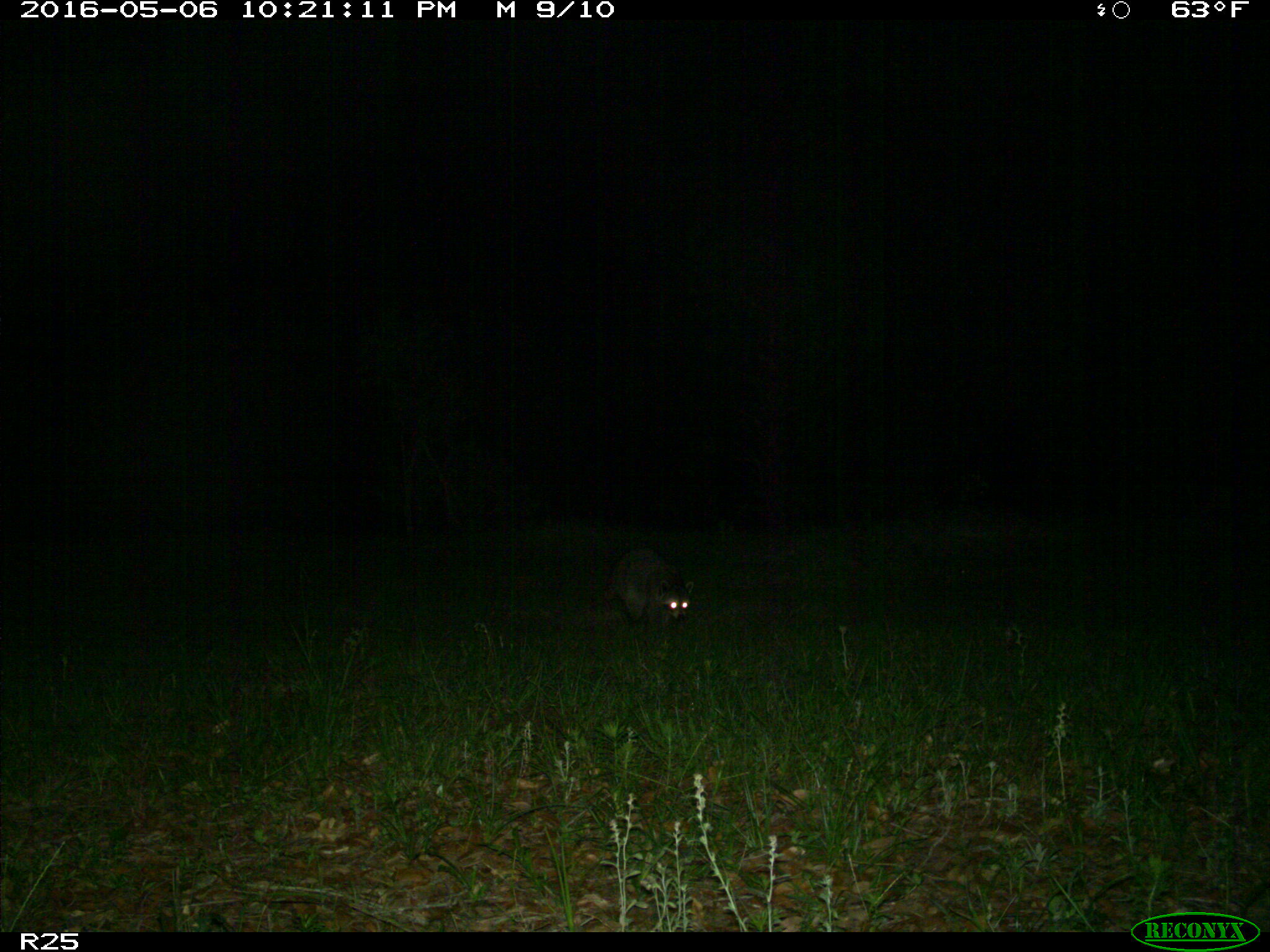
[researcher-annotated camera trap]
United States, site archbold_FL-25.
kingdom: Animalia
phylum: Chordata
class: Mammalia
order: Carnivora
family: Procyonidae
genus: Procyon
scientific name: Procyon lotor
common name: common raccoon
Procyon lotor (common raccoon).